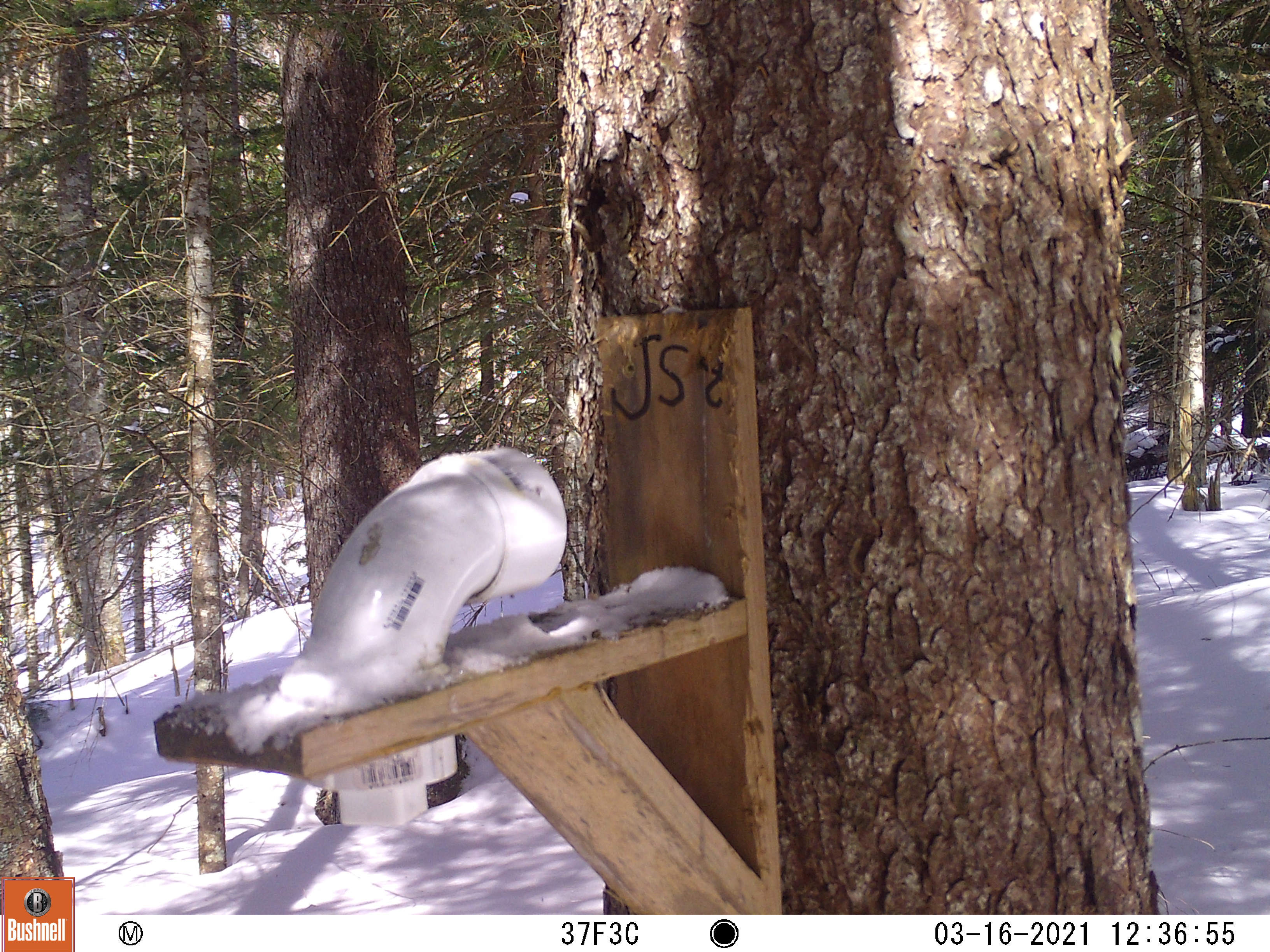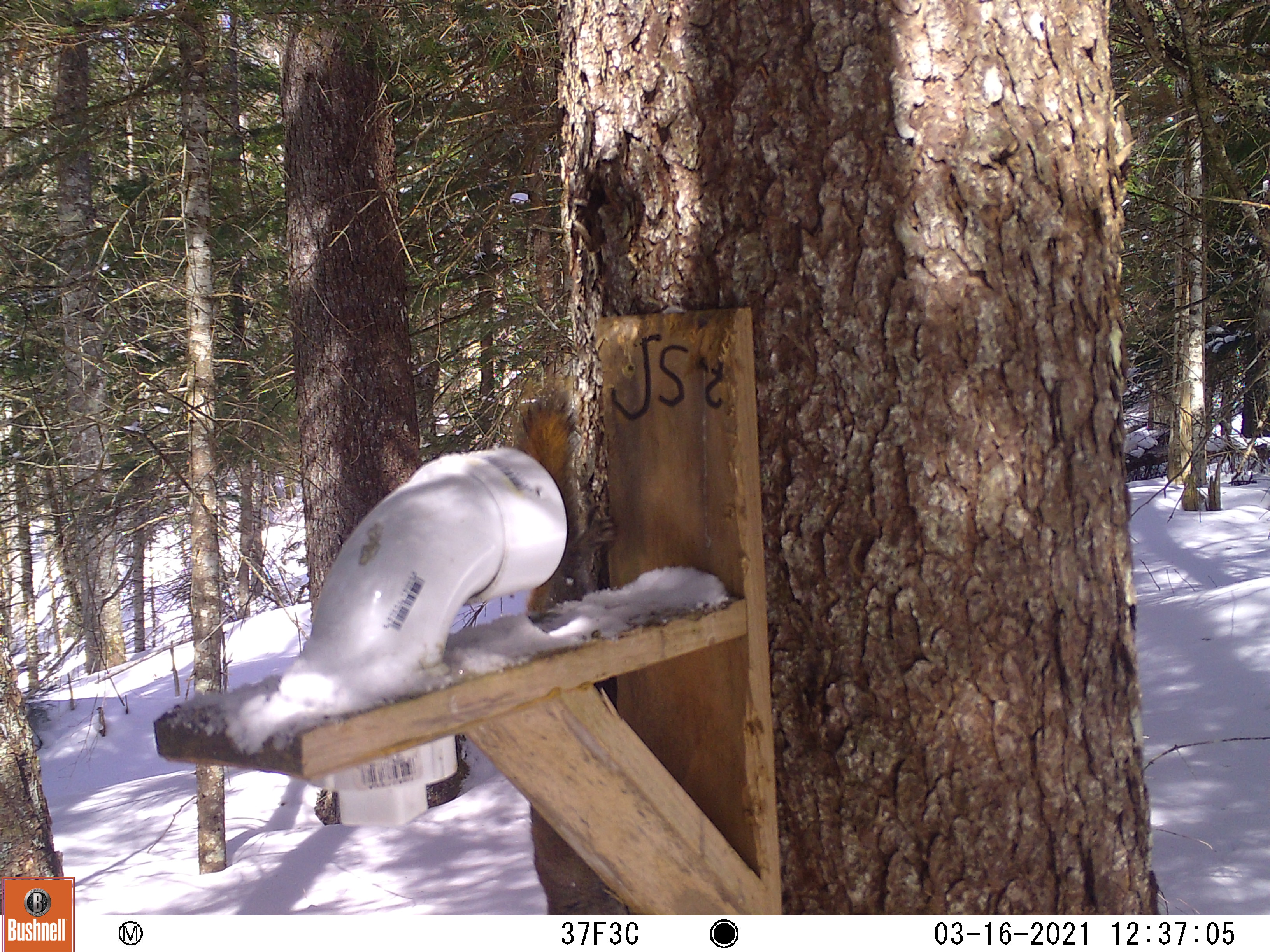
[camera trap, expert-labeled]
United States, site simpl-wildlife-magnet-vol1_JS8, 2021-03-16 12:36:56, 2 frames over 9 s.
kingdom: Animalia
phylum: Chordata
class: Mammalia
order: Rodentia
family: Sciuridae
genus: Tamiasciurus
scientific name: Tamiasciurus hudsonicus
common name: red squirrel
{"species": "red squirrel (Tamiasciurus hudsonicus)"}